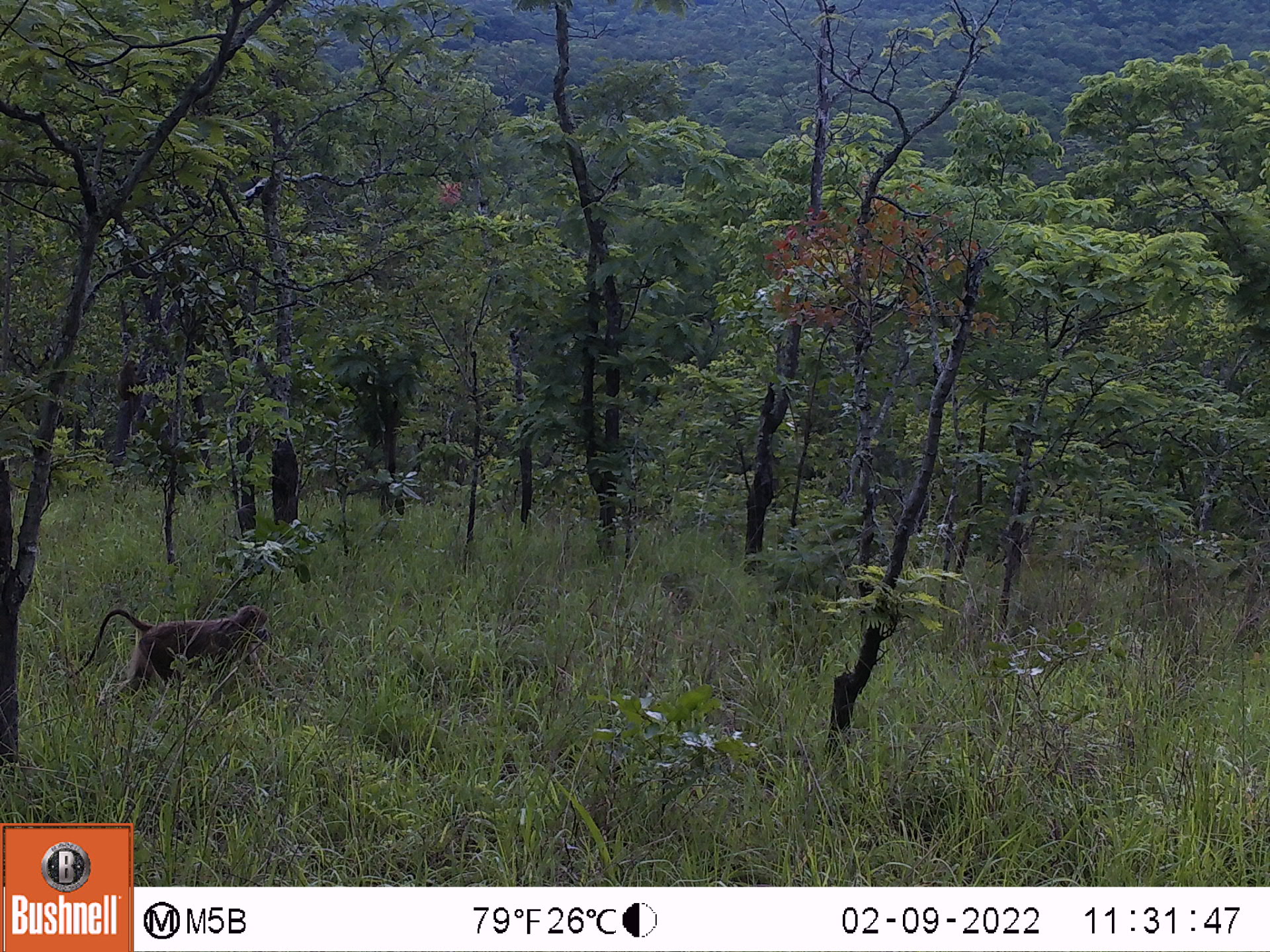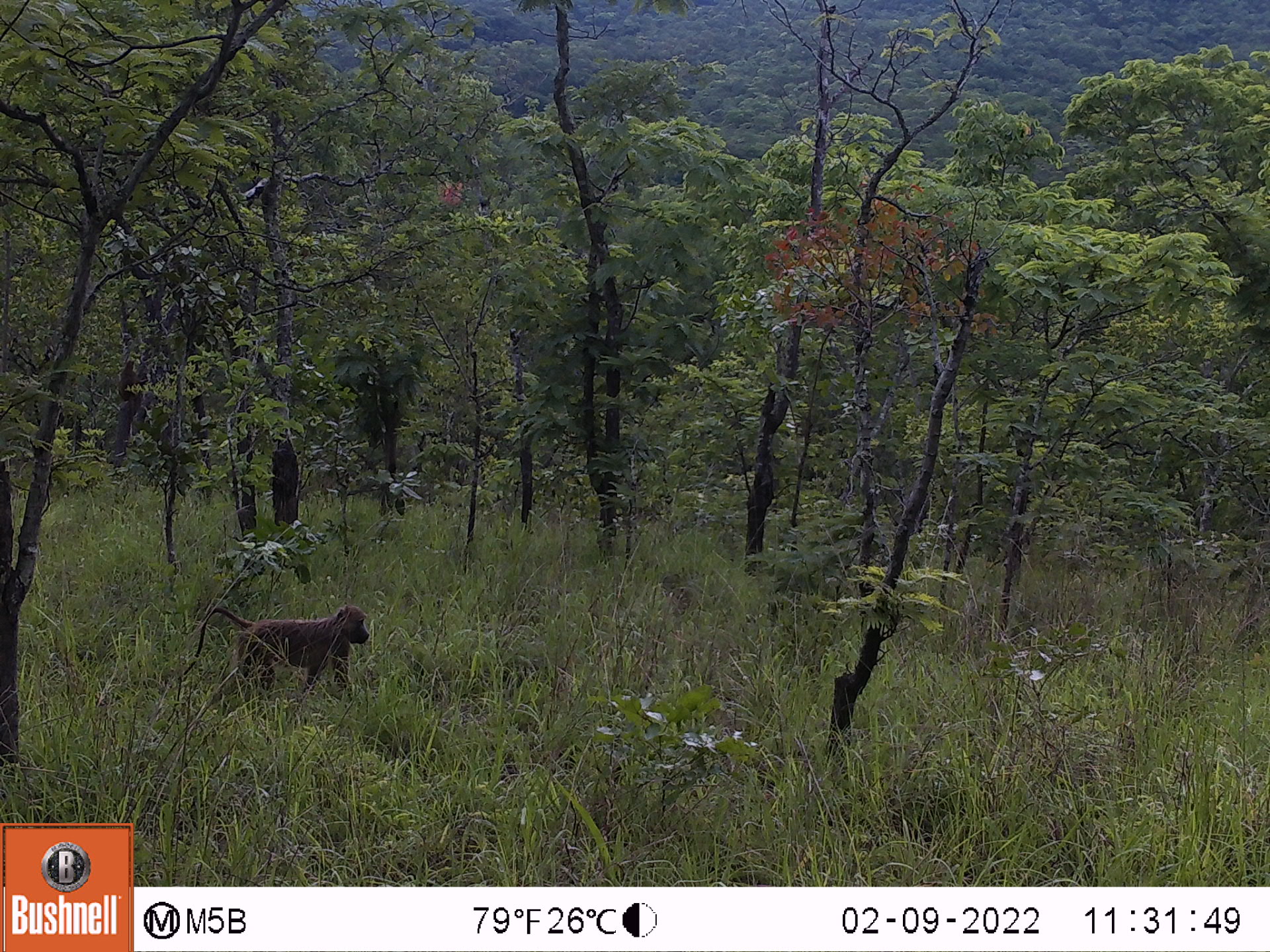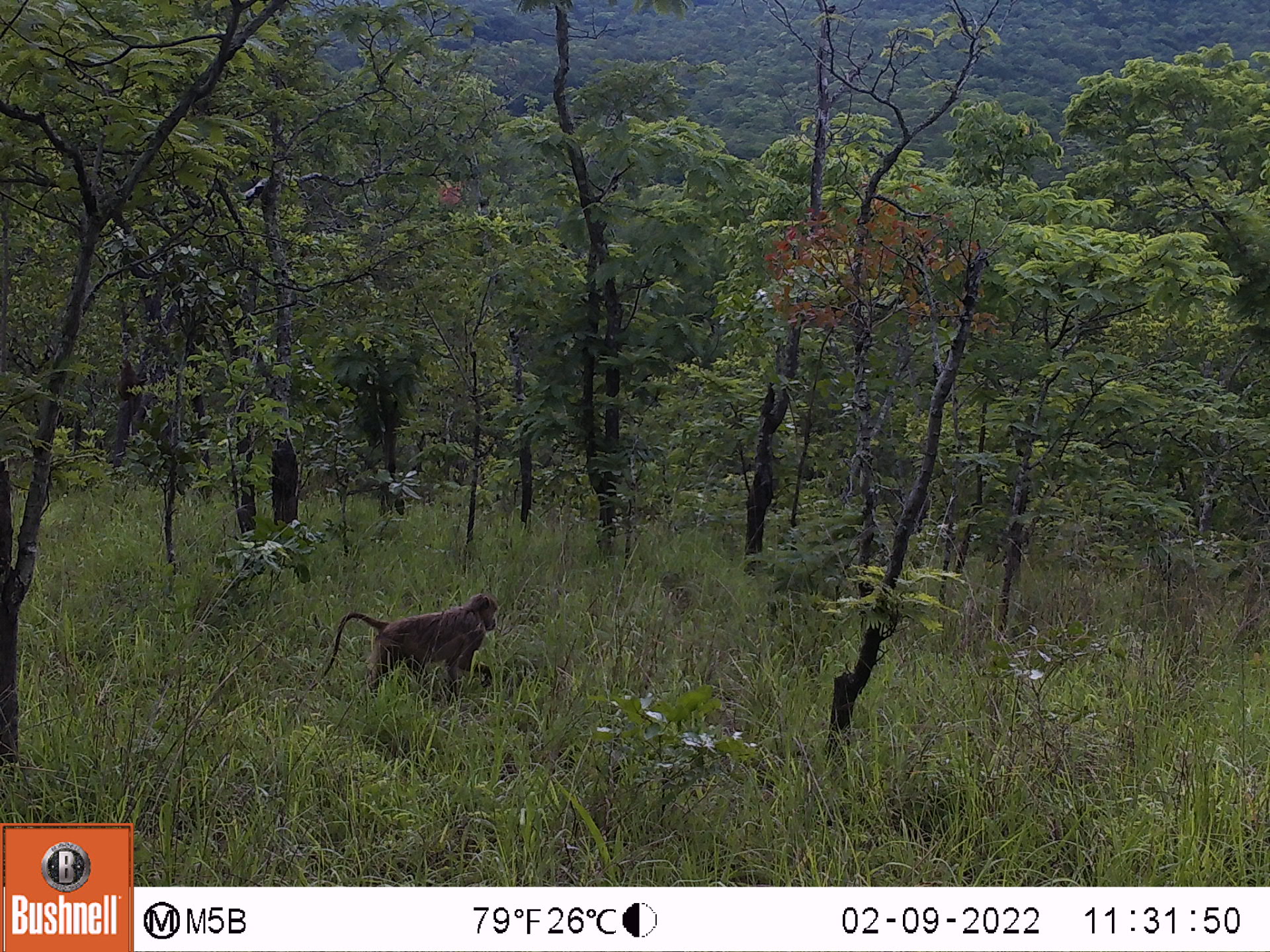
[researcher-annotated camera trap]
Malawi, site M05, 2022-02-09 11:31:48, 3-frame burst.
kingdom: Animalia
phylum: Chordata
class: Mammalia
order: Primates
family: Cercopithecidae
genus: Papio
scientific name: Papio cynocephalus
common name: yellow baboon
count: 1